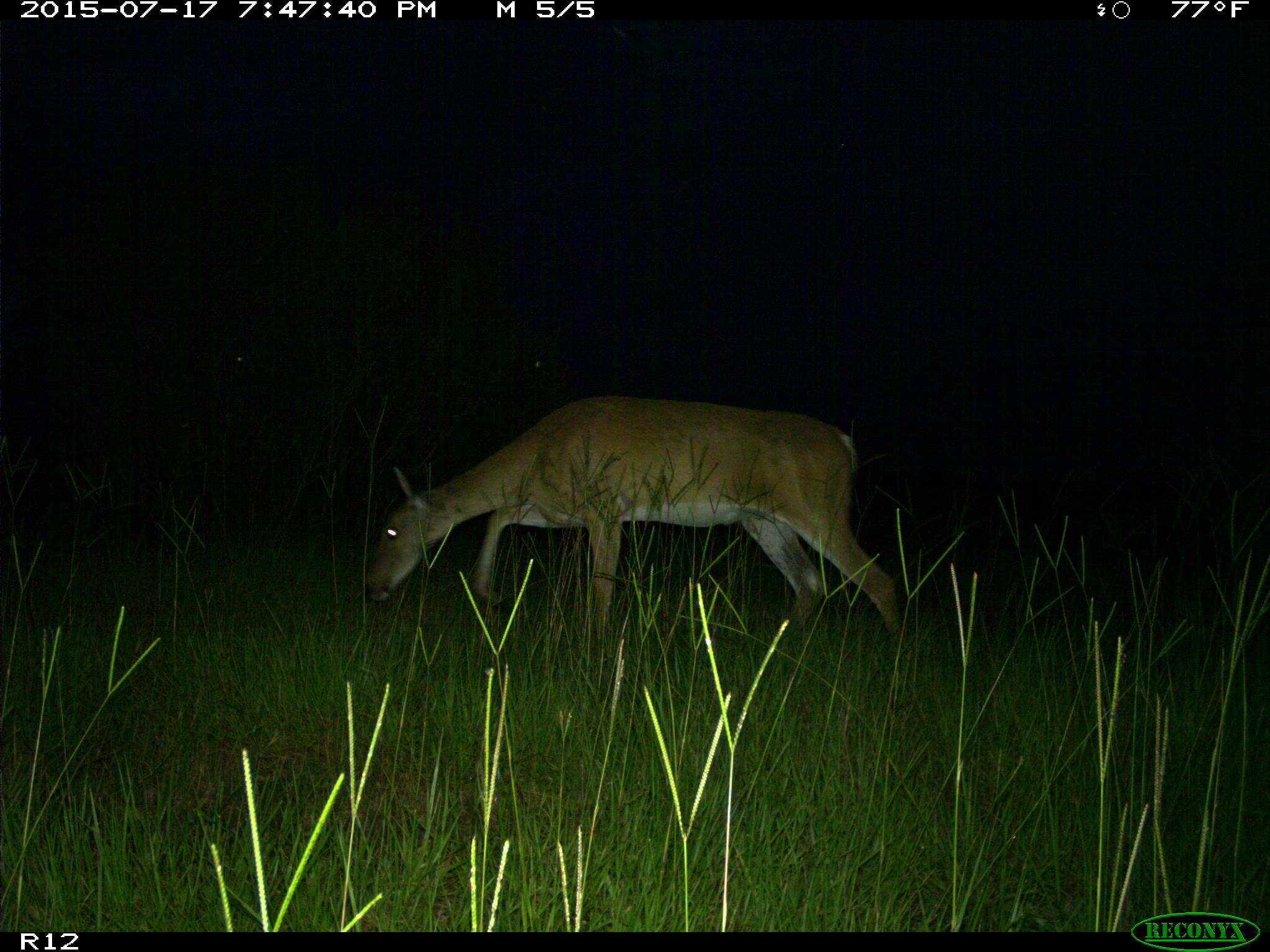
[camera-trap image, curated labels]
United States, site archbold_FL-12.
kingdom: Animalia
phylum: Chordata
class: Mammalia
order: Artiodactyla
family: Cervidae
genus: Odocoileus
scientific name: Odocoileus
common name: deer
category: unidentified deer